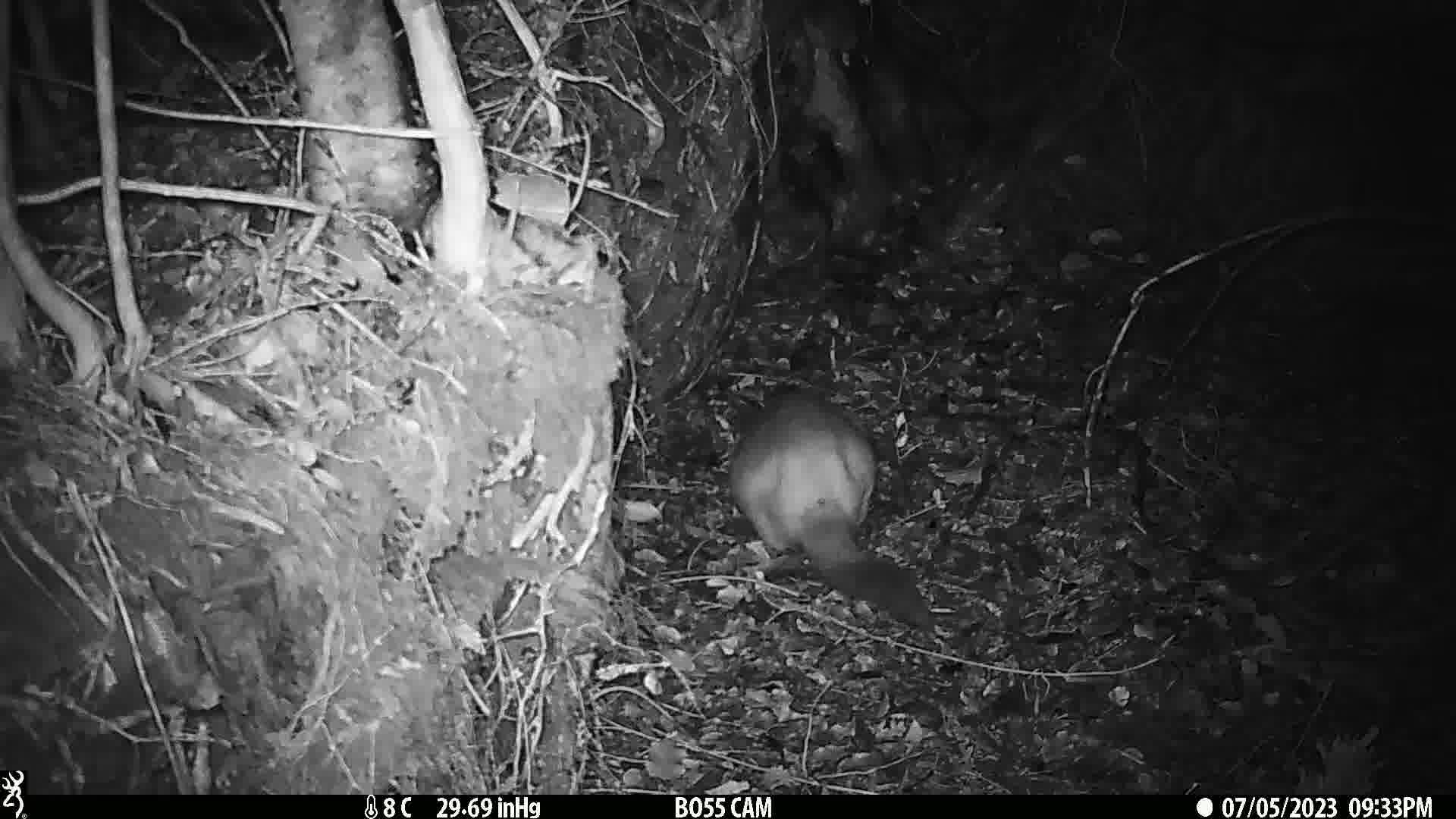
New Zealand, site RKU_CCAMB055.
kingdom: Animalia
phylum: Chordata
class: Mammalia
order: Diprotodontia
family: Phalangeridae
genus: Trichosurus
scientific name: Trichosurus vulpecula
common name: common brushtail possum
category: possum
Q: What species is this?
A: Possum (common brushtail possum) (Trichosurus vulpecula).